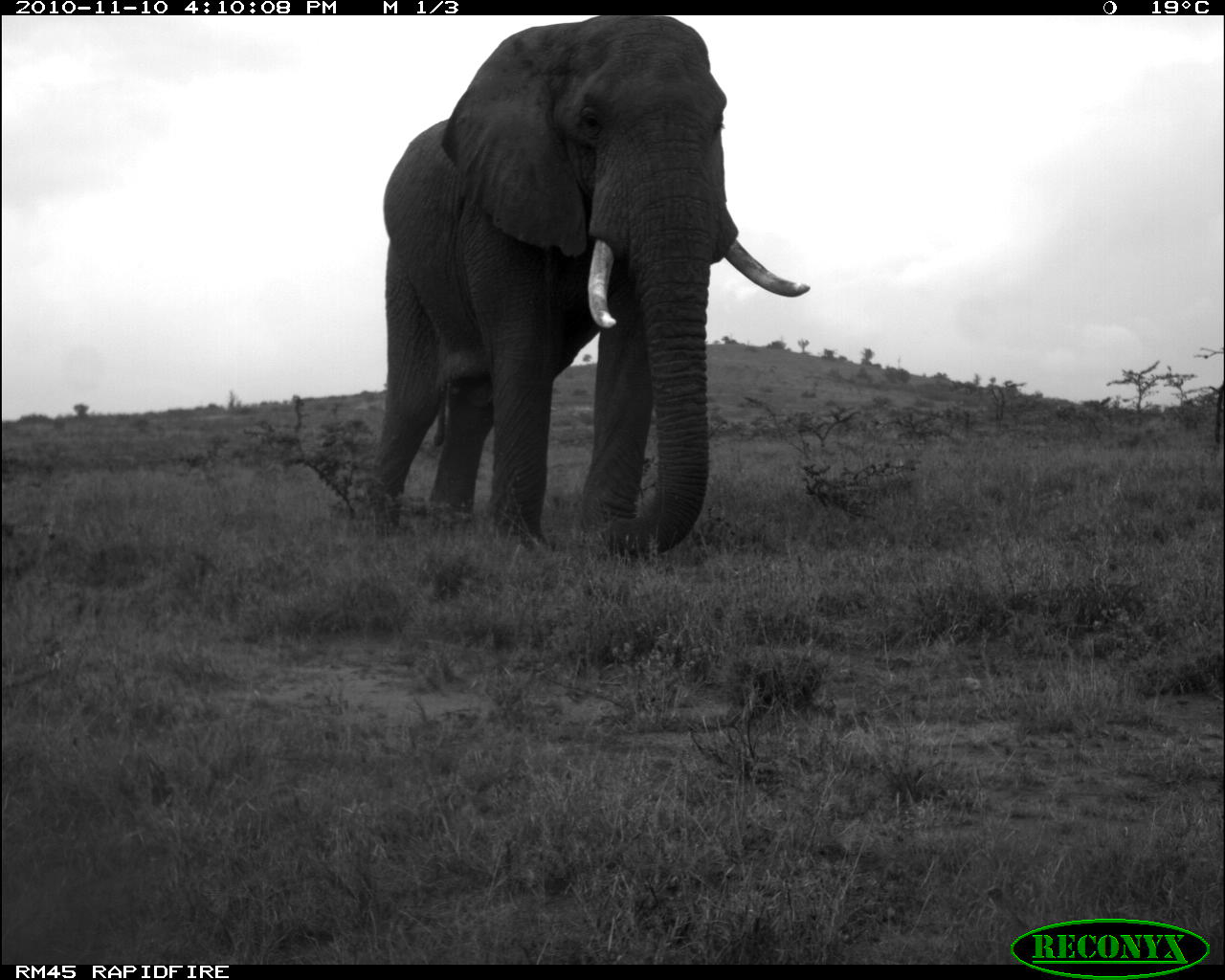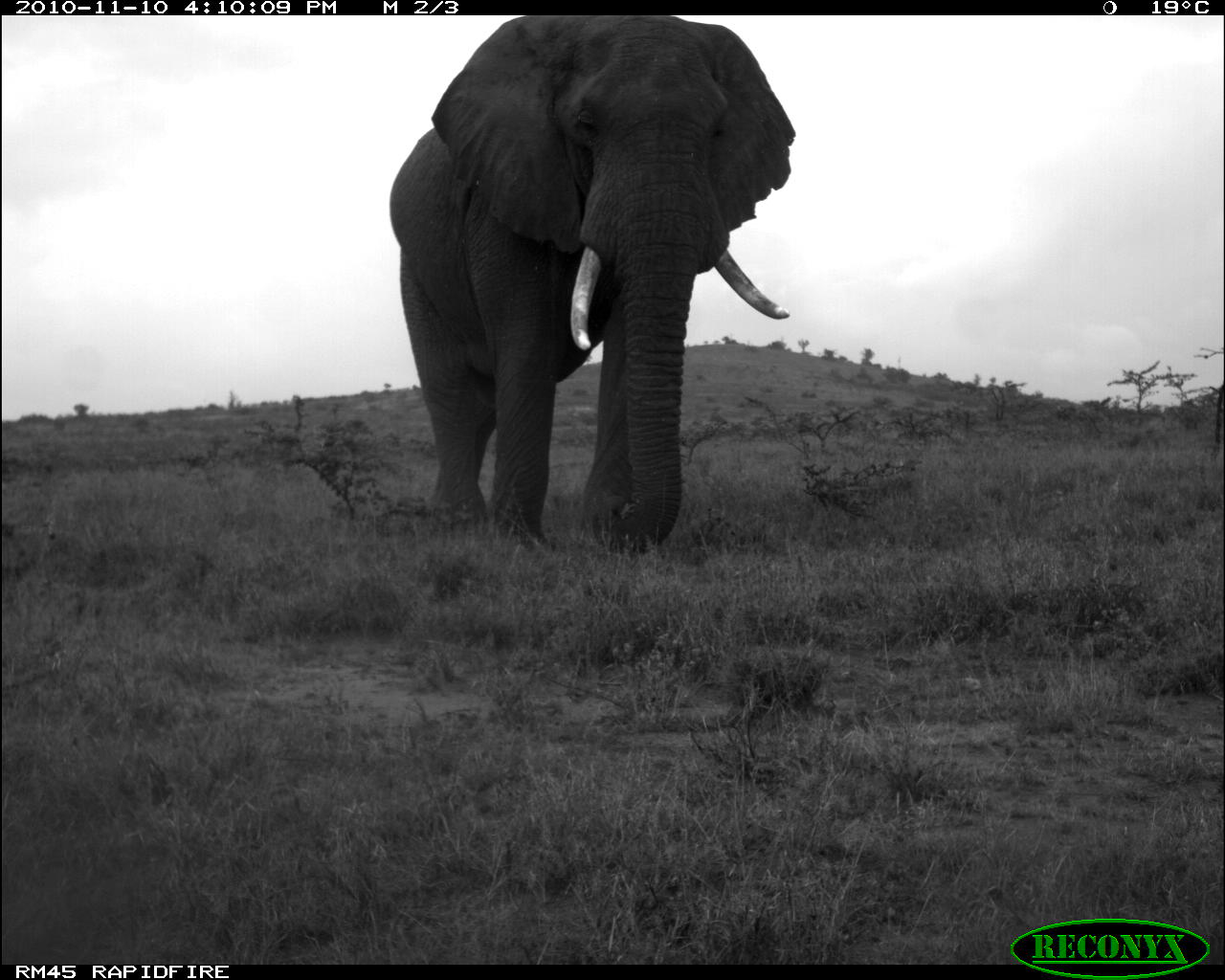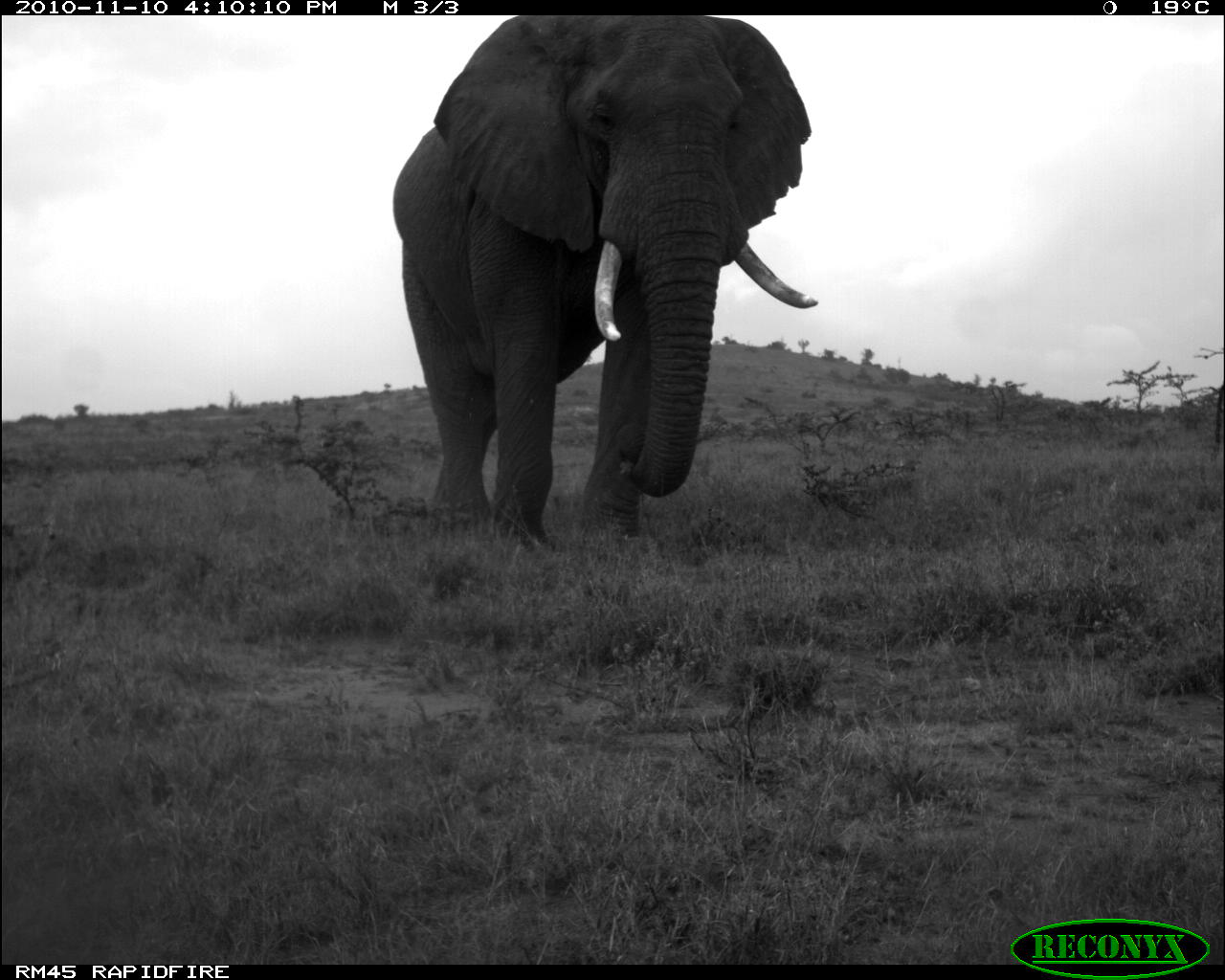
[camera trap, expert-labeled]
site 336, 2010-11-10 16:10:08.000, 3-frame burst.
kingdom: Animalia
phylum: Chordata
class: Mammalia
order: Proboscidea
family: Elephantidae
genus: Loxodonta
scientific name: Loxodonta africana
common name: african bush elephant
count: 1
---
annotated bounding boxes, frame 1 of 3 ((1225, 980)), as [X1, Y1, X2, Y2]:
loxodonta africana: [362, 12, 813, 557]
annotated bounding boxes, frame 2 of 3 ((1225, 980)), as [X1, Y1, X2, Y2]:
loxodonta africana: [387, 15, 796, 555]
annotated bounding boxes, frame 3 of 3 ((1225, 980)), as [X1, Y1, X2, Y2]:
loxodonta africana: [390, 12, 820, 549]